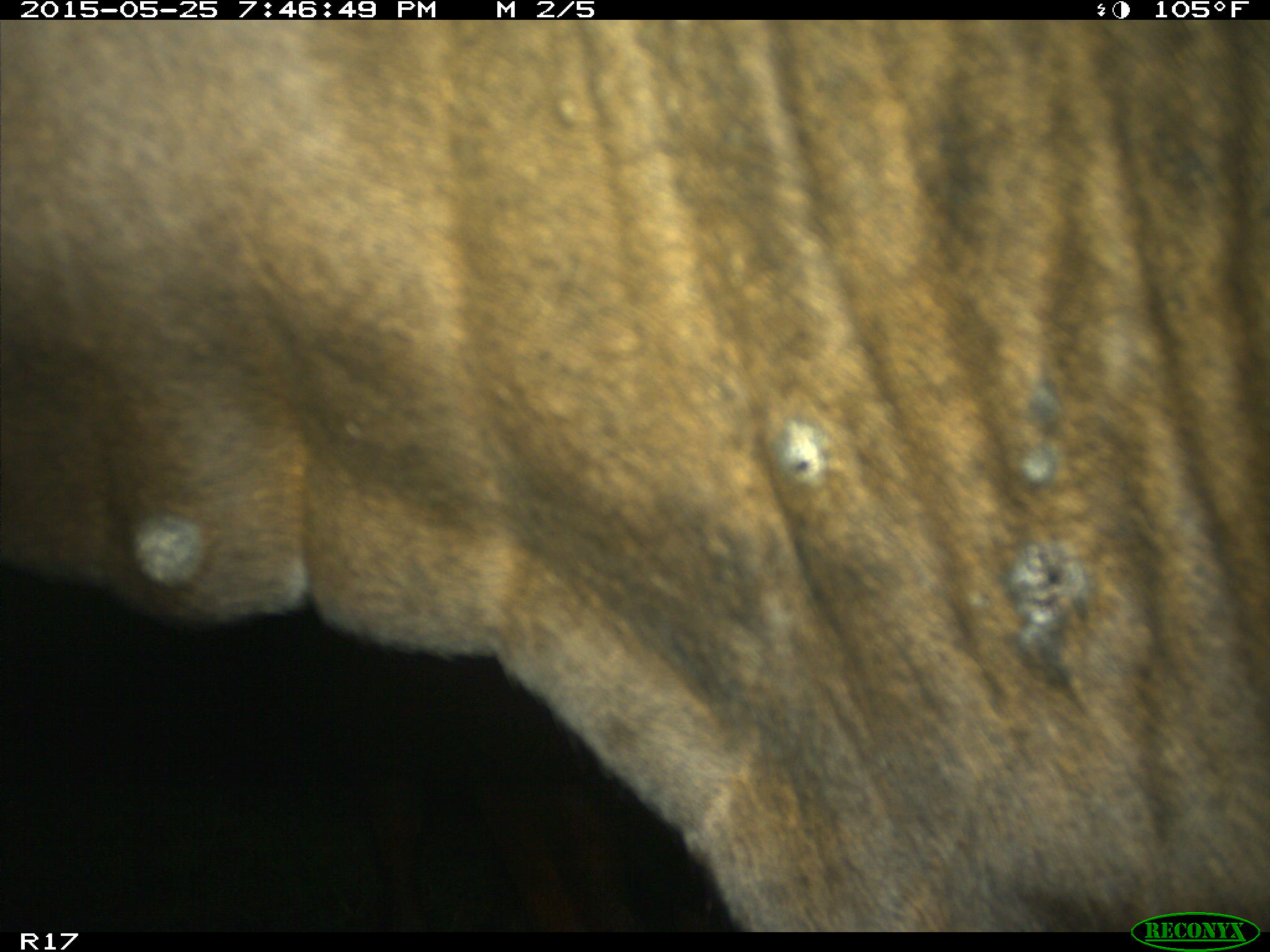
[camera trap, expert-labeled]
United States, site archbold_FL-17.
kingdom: Animalia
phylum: Chordata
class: Mammalia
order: Artiodactyla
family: Bovidae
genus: Bos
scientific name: Bos taurus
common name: domestic cow